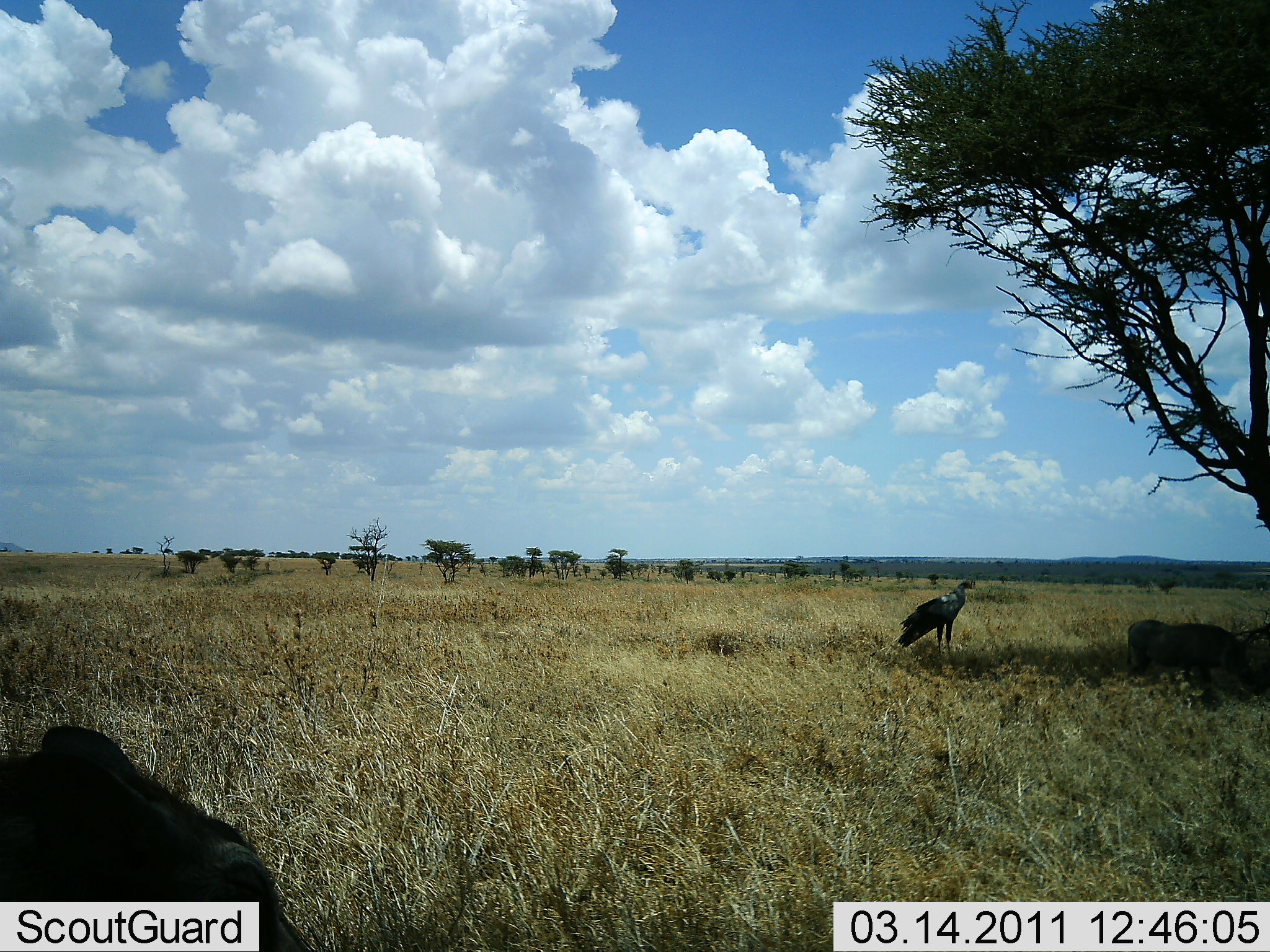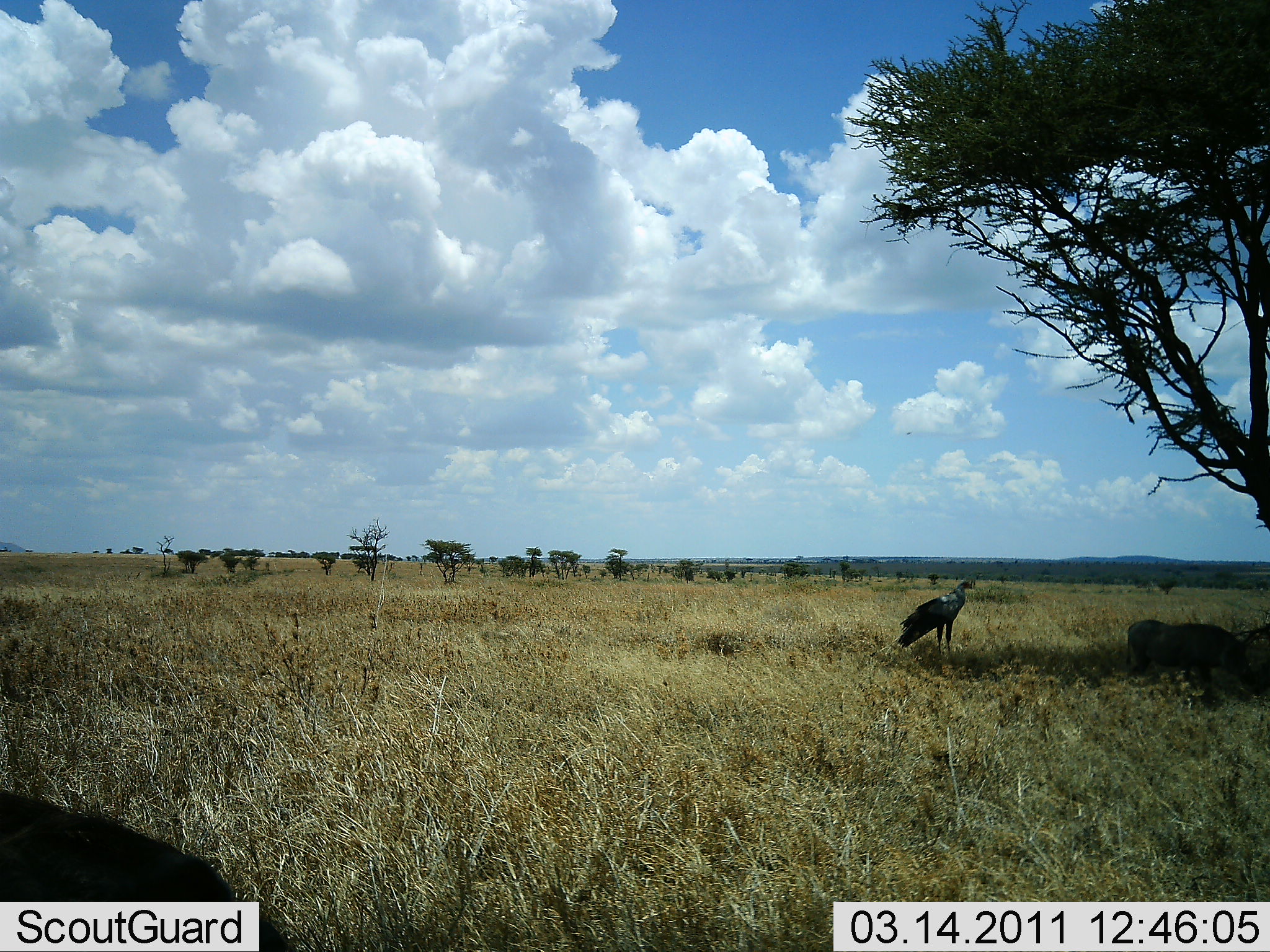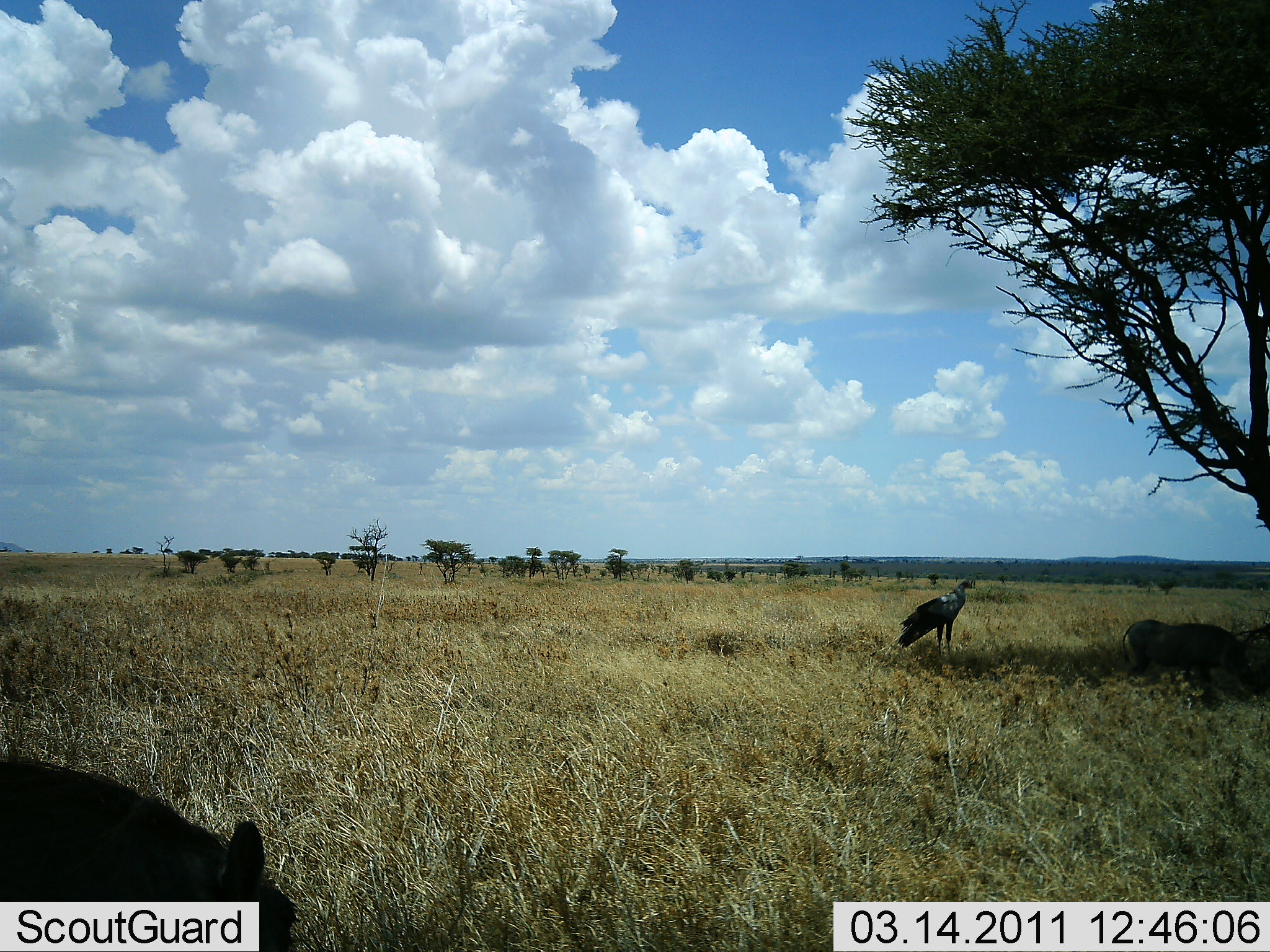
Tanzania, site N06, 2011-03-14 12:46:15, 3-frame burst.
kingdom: Animalia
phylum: Chordata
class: Aves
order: Accipitriformes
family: Sagittariidae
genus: Sagittarius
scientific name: Sagittarius serpentarius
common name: secretary bird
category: secretarybird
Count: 1.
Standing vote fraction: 94%.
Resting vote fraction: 0%.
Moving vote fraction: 6%.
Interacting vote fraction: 0%.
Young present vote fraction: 0%.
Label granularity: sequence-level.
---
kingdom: Animalia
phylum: Chordata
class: Mammalia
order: Artiodactyla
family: Suidae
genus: Phacochoerus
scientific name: Phacochoerus africanus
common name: warthog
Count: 2.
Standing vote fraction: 69%.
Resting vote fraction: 15%.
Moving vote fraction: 8%.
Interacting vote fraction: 0%.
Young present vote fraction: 0%.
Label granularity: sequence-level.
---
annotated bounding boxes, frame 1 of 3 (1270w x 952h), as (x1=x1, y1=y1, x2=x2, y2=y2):
animal: (x1=2, y1=725, x2=309, y2=951); (x1=1127, y1=619, x2=1254, y2=688); (x1=897, y1=582, x2=975, y2=661)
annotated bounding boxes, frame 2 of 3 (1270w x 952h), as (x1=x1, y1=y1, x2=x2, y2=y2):
animal: (x1=0, y1=787, x2=289, y2=951); (x1=1127, y1=618, x2=1254, y2=689); (x1=896, y1=579, x2=973, y2=658)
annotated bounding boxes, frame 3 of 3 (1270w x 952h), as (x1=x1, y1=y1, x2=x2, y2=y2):
animal: (x1=0, y1=755, x2=295, y2=952); (x1=1121, y1=619, x2=1259, y2=695); (x1=898, y1=578, x2=974, y2=659)